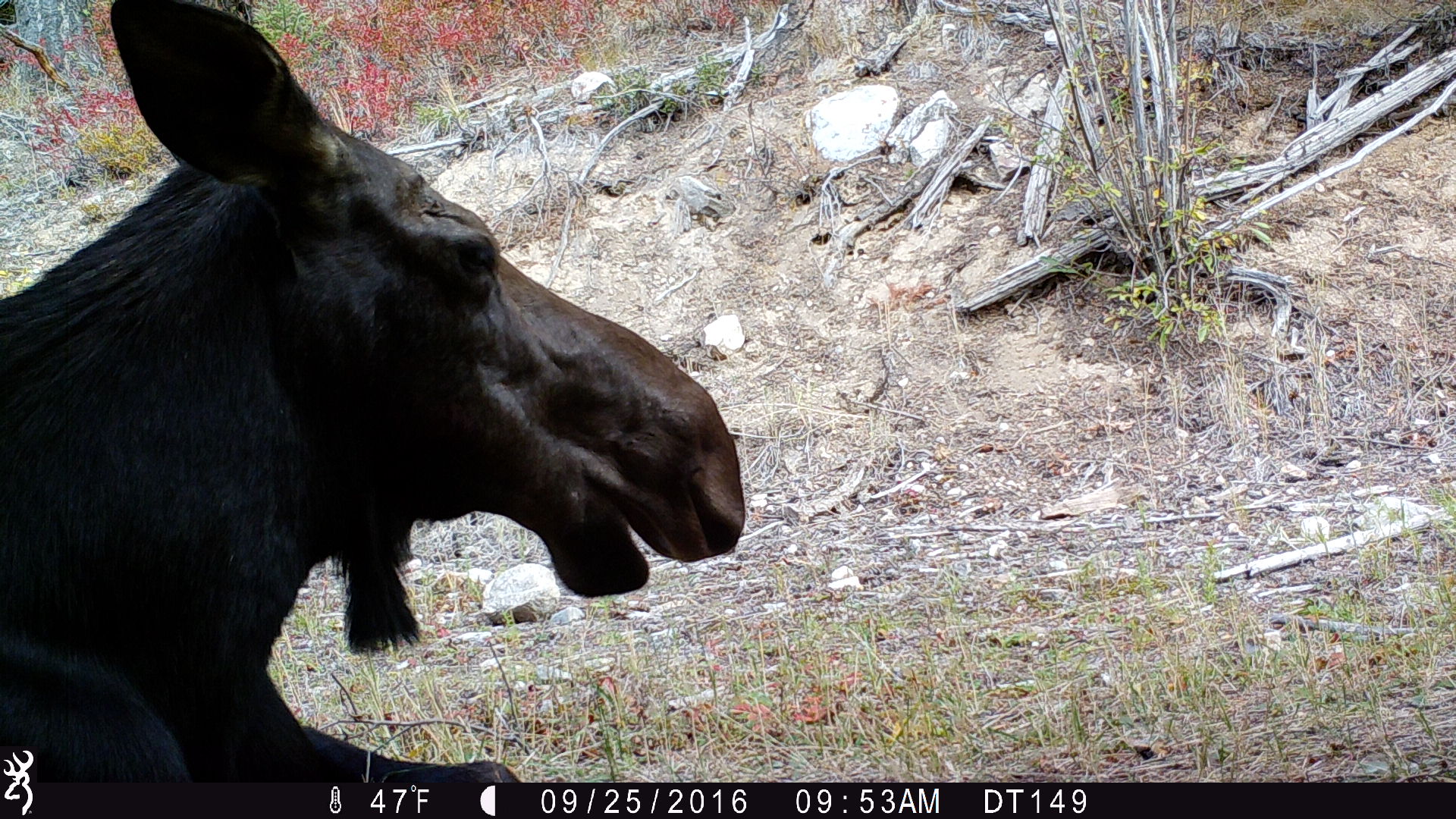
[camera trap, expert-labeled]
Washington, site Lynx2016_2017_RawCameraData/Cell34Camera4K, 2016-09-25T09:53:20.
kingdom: Animalia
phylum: Chordata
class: Mammalia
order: Artiodactyla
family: Cervidae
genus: Alces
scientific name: Alces alces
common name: moose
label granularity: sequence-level